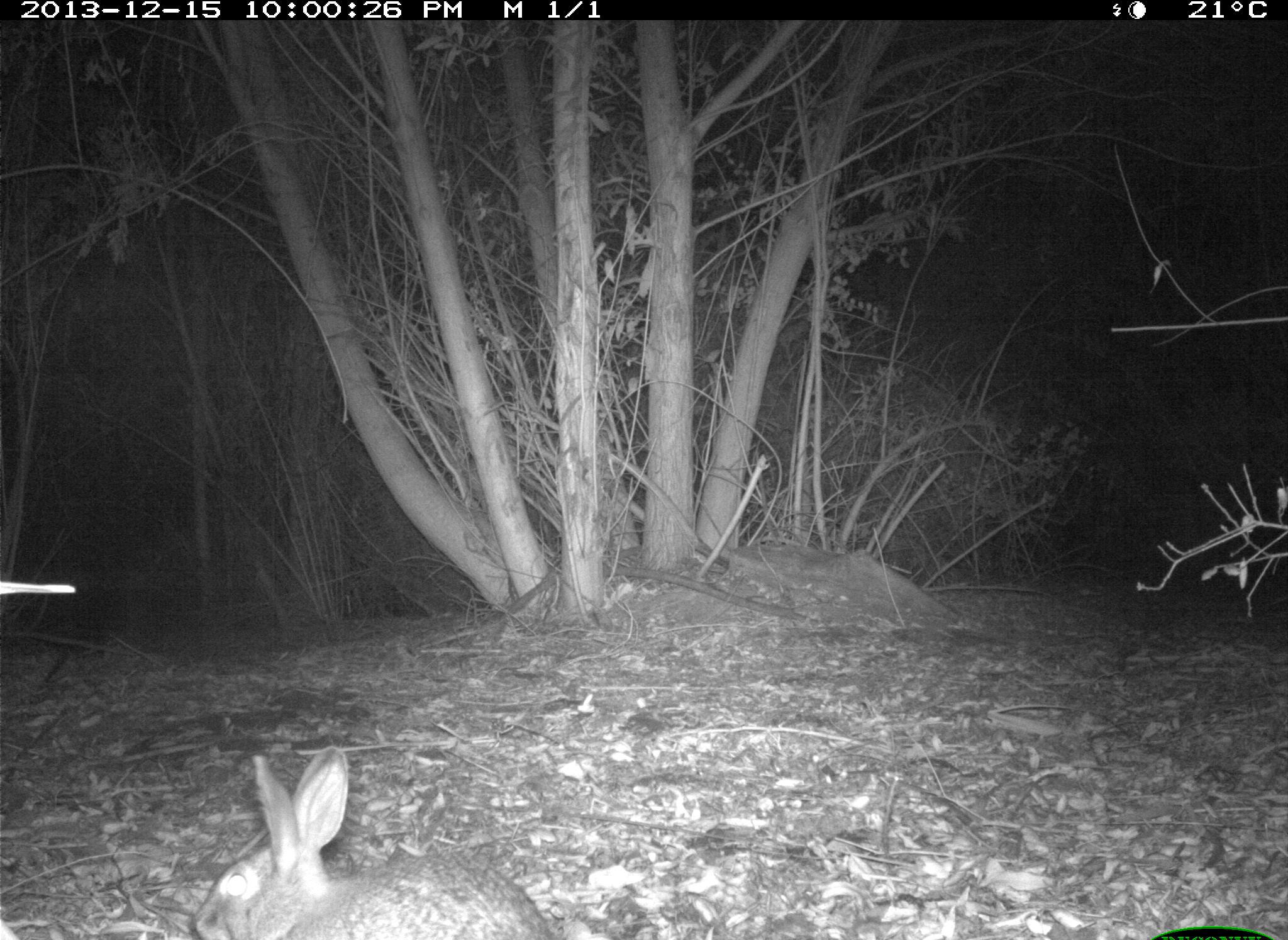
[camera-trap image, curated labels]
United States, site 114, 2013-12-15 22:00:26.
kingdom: Animalia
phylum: Chordata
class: Mammalia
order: Lagomorpha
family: Leporidae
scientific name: Leporidae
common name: rabbits and hares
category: rabbit